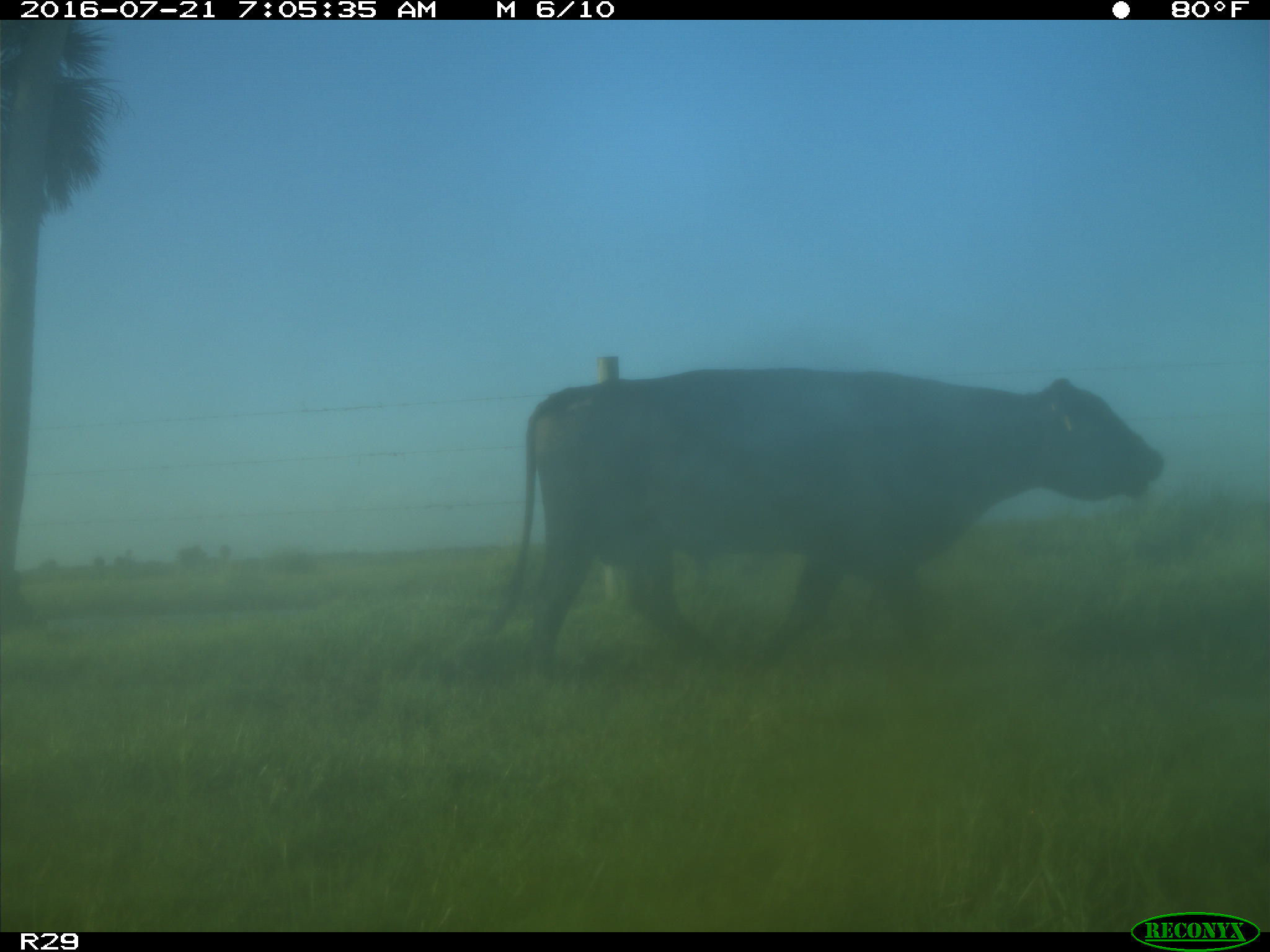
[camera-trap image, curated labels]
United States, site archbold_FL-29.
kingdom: Animalia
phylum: Chordata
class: Mammalia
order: Artiodactyla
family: Bovidae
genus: Bos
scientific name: Bos taurus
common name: domestic cow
Bos taurus (domestic cow).